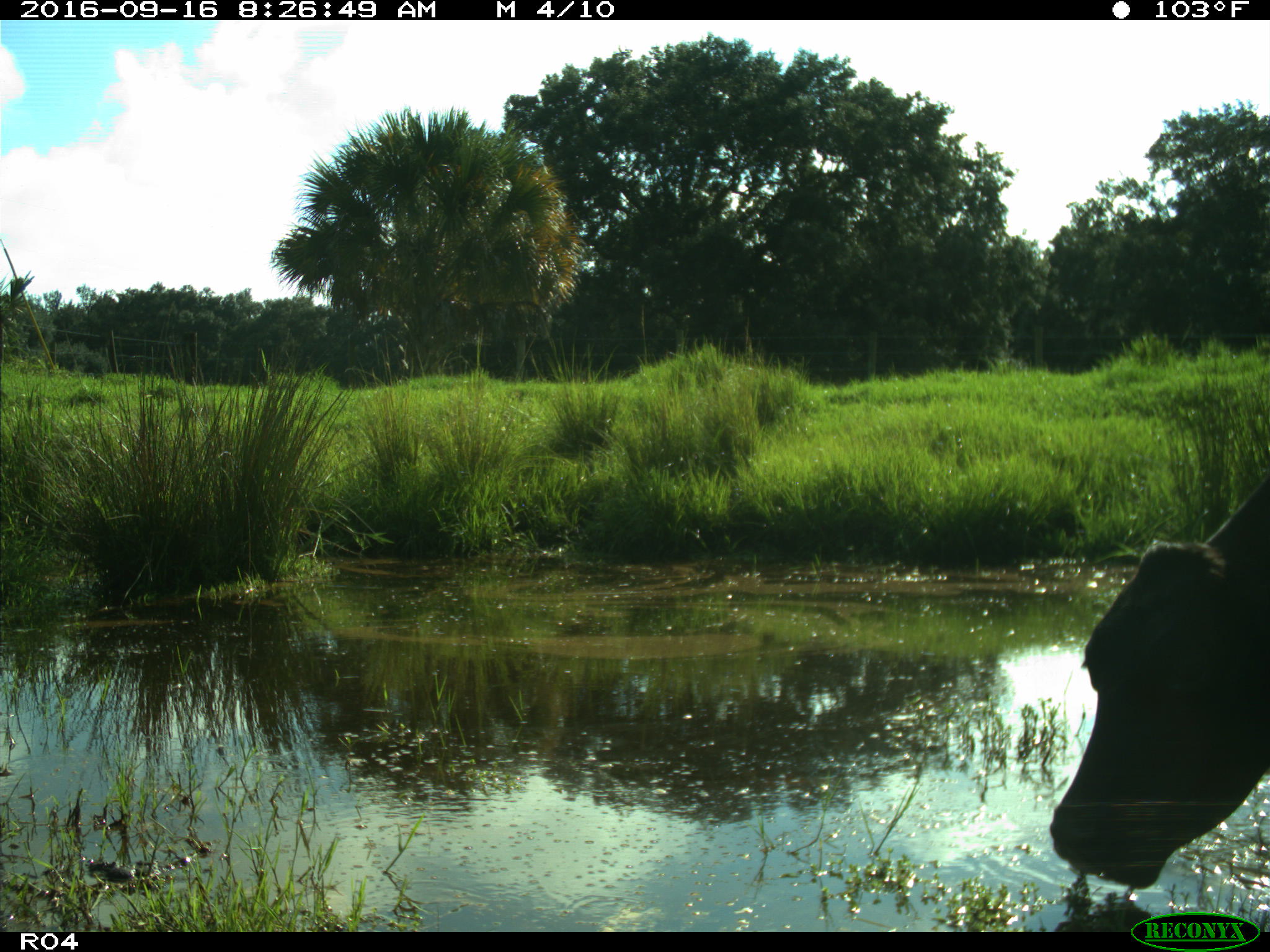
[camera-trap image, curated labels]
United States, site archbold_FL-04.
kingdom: Animalia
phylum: Chordata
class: Mammalia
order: Artiodactyla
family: Bovidae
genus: Bos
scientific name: Bos taurus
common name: domestic cow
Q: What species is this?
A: Bos taurus (domestic cow).